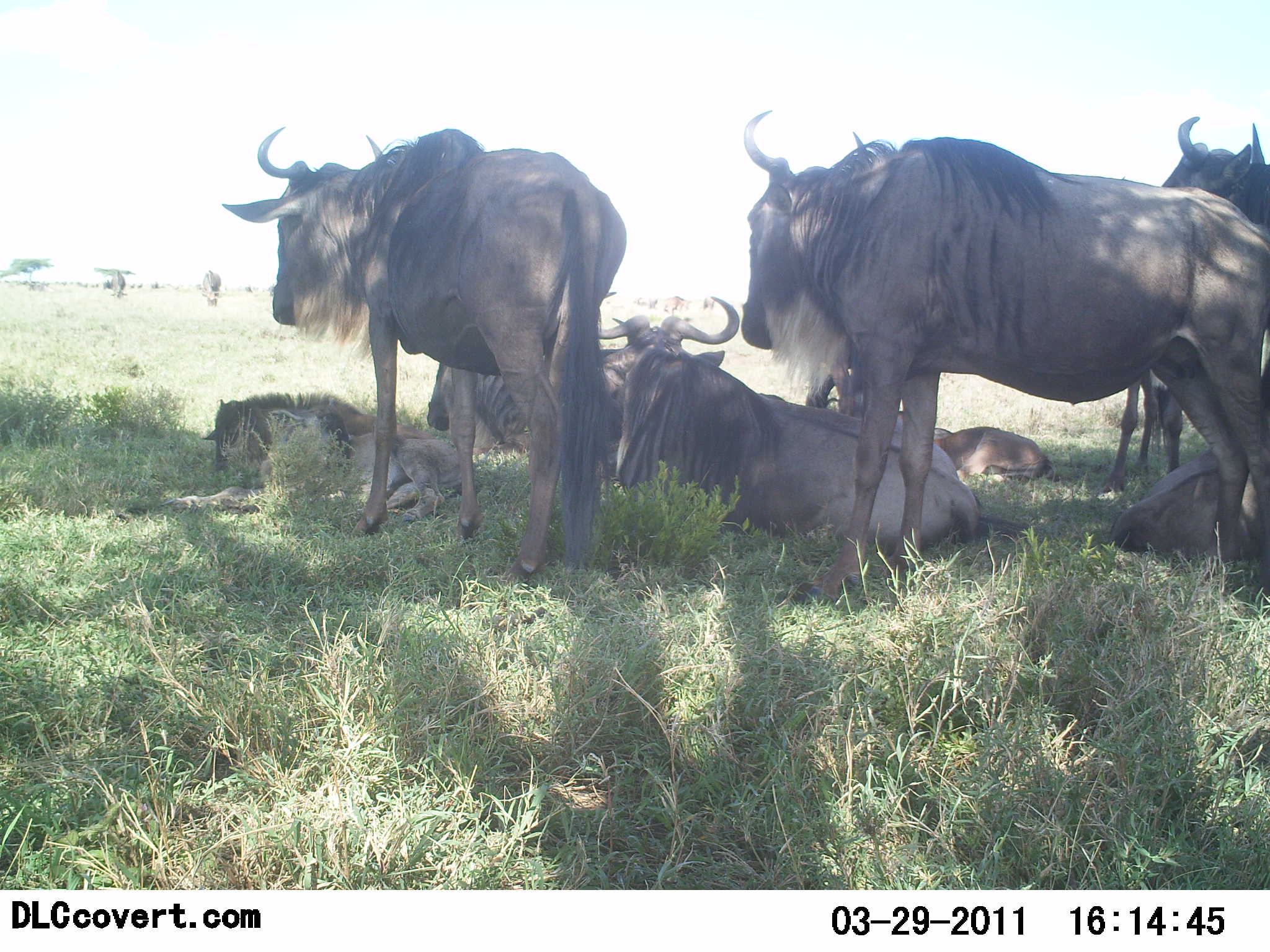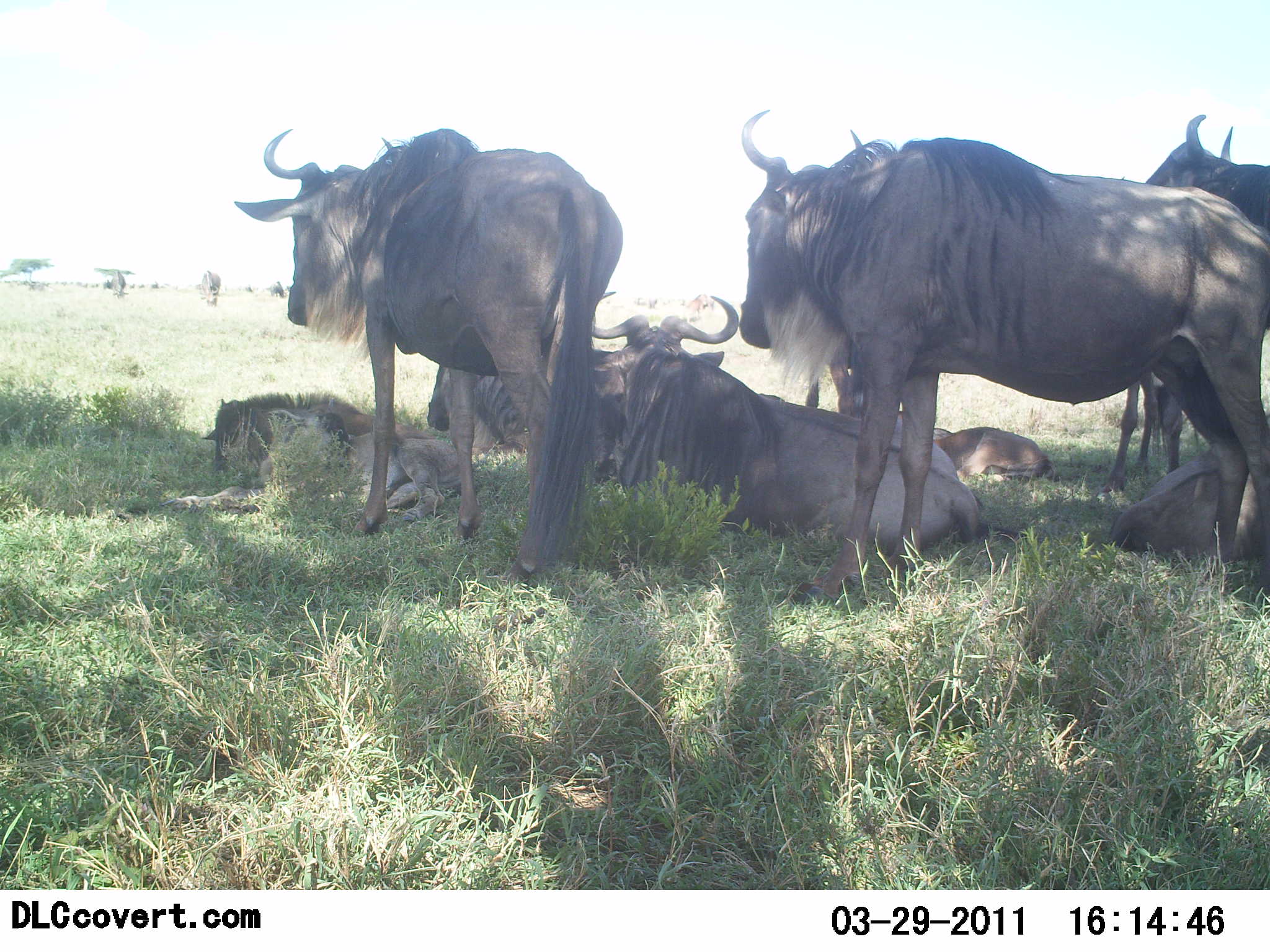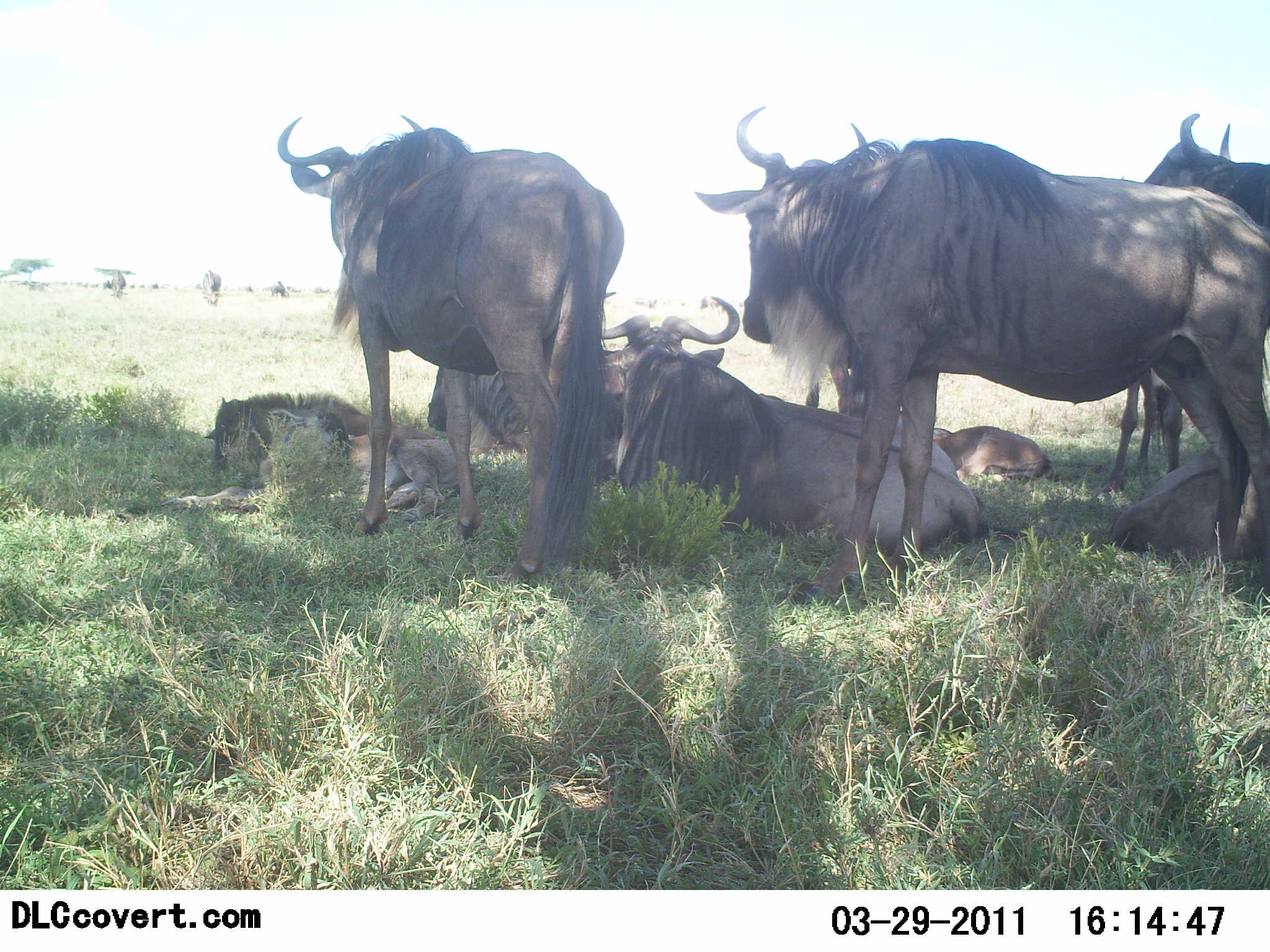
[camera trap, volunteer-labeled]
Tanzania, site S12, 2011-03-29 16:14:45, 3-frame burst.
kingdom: Animalia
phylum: Chordata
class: Mammalia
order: Artiodactyla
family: Bovidae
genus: Connochaetes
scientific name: Connochaetes taurinus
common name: blue wildebeest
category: wildebeest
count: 9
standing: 82%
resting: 91%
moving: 0%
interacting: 9%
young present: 73%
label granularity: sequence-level